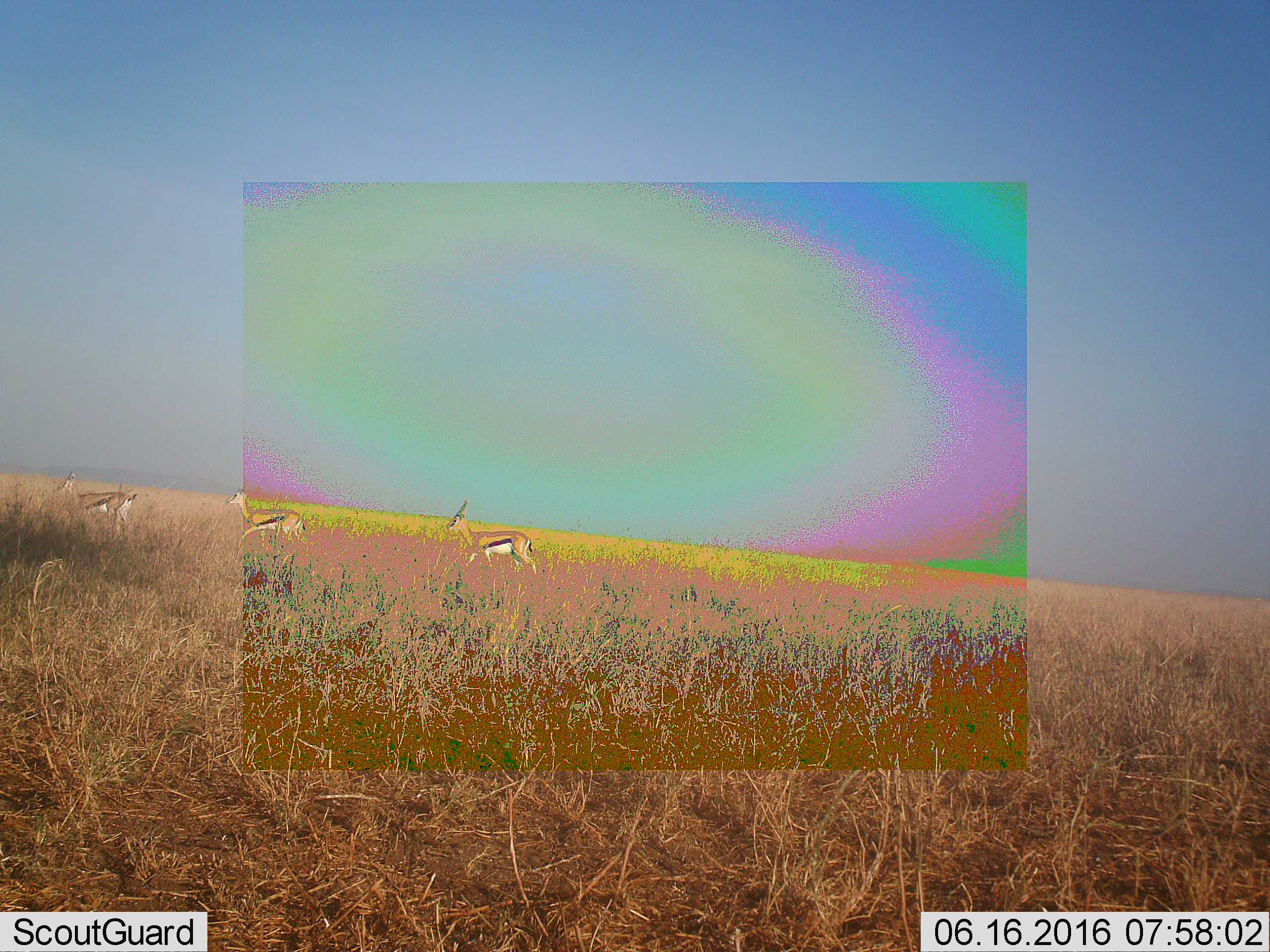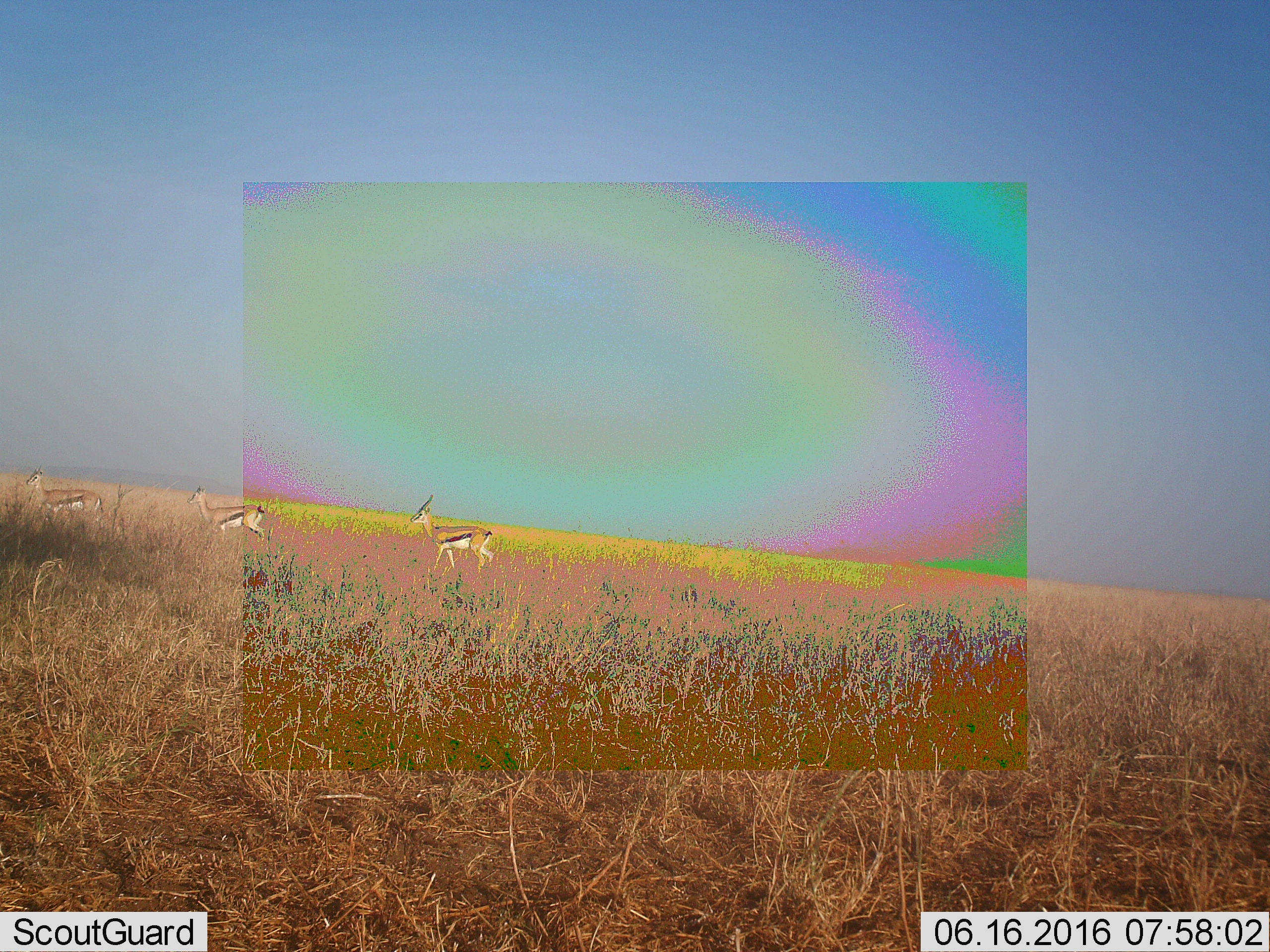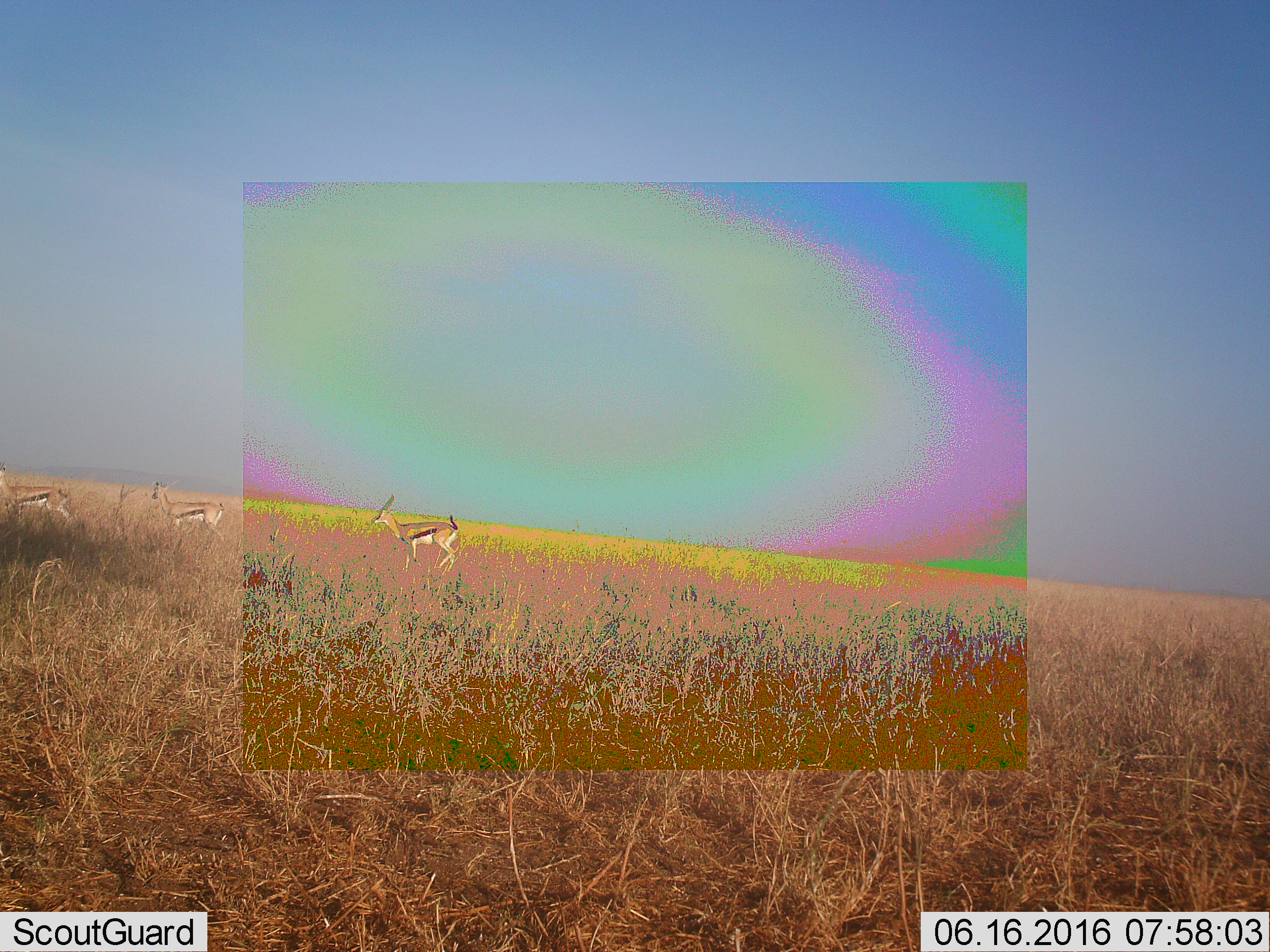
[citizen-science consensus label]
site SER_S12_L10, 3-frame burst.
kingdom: Animalia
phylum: Chordata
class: Mammalia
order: Artiodactyla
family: Bovidae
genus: Eudorcas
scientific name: Eudorcas thomsonii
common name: thomson's gazelle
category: gazellethomsons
Gazellethomsons (thomson's gazelle) (Eudorcas thomsonii), count 3. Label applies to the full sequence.